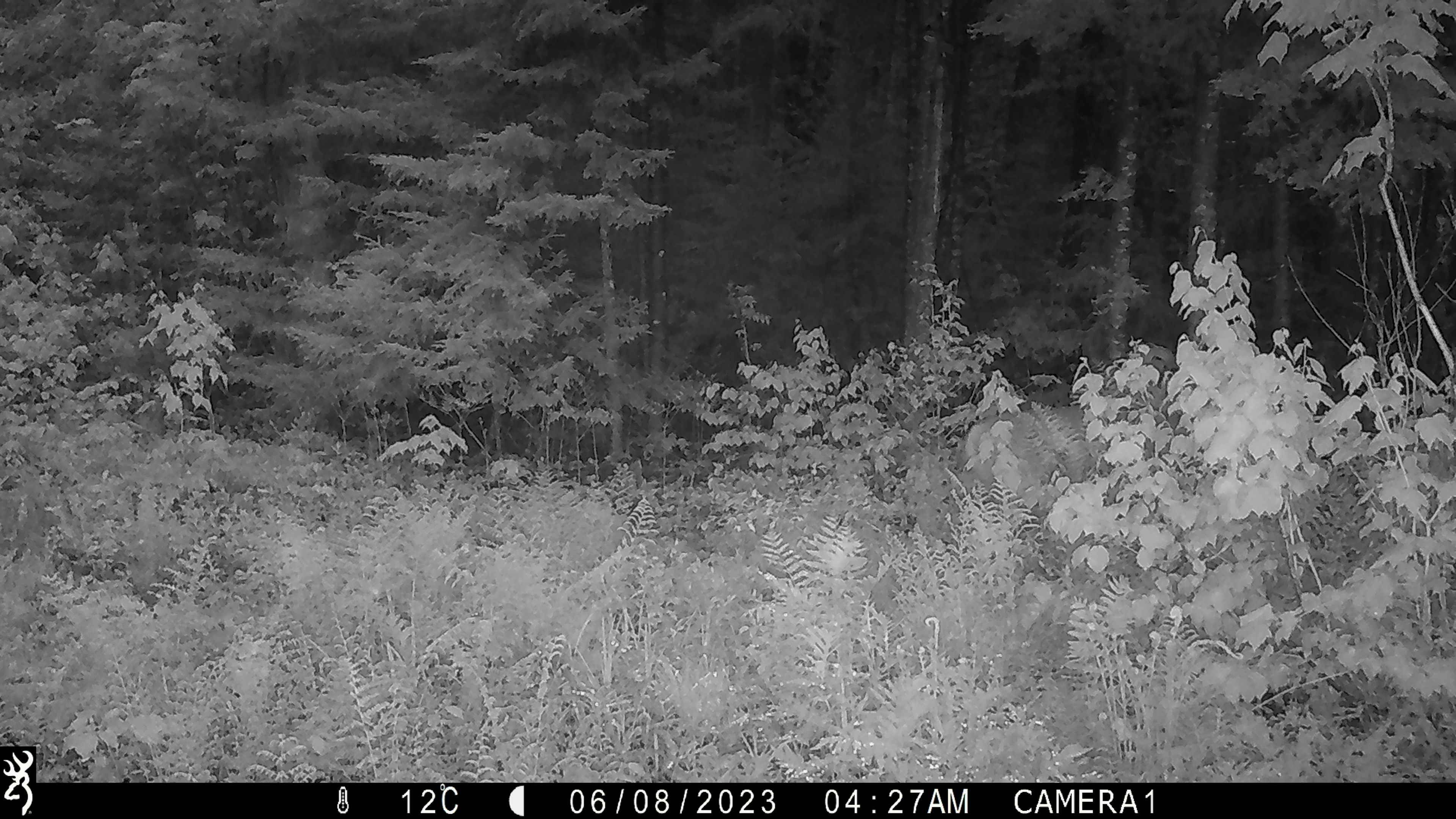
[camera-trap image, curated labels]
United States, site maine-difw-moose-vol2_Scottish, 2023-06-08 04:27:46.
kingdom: Animalia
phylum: Chordata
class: Mammalia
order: Artiodactyla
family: Cervidae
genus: Odocoileus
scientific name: Odocoileus virginianus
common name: white-tailed deer